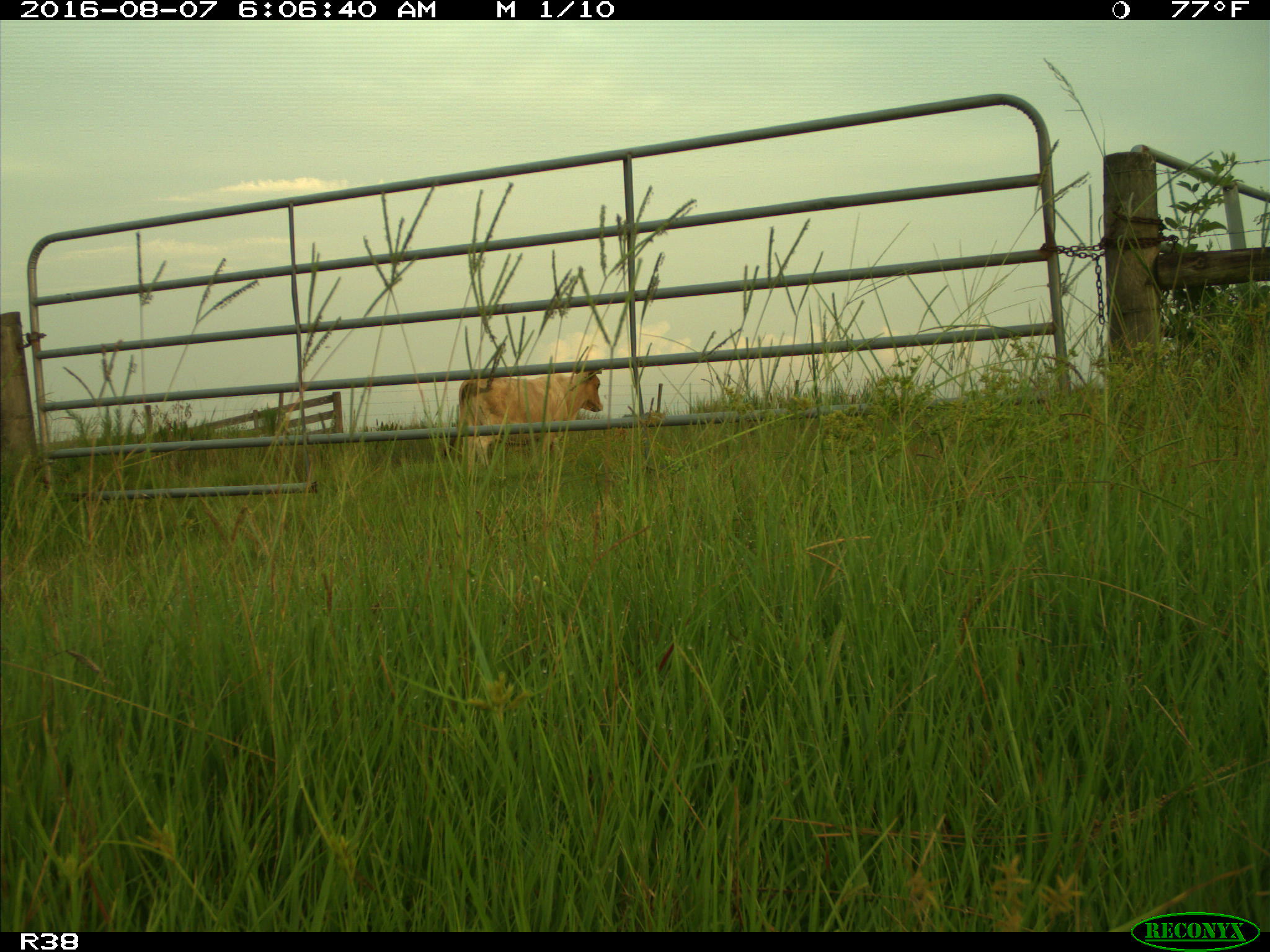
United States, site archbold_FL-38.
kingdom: Animalia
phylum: Chordata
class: Mammalia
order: Artiodactyla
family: Bovidae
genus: Bos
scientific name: Bos taurus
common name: domestic cow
Bos taurus (domestic cow).